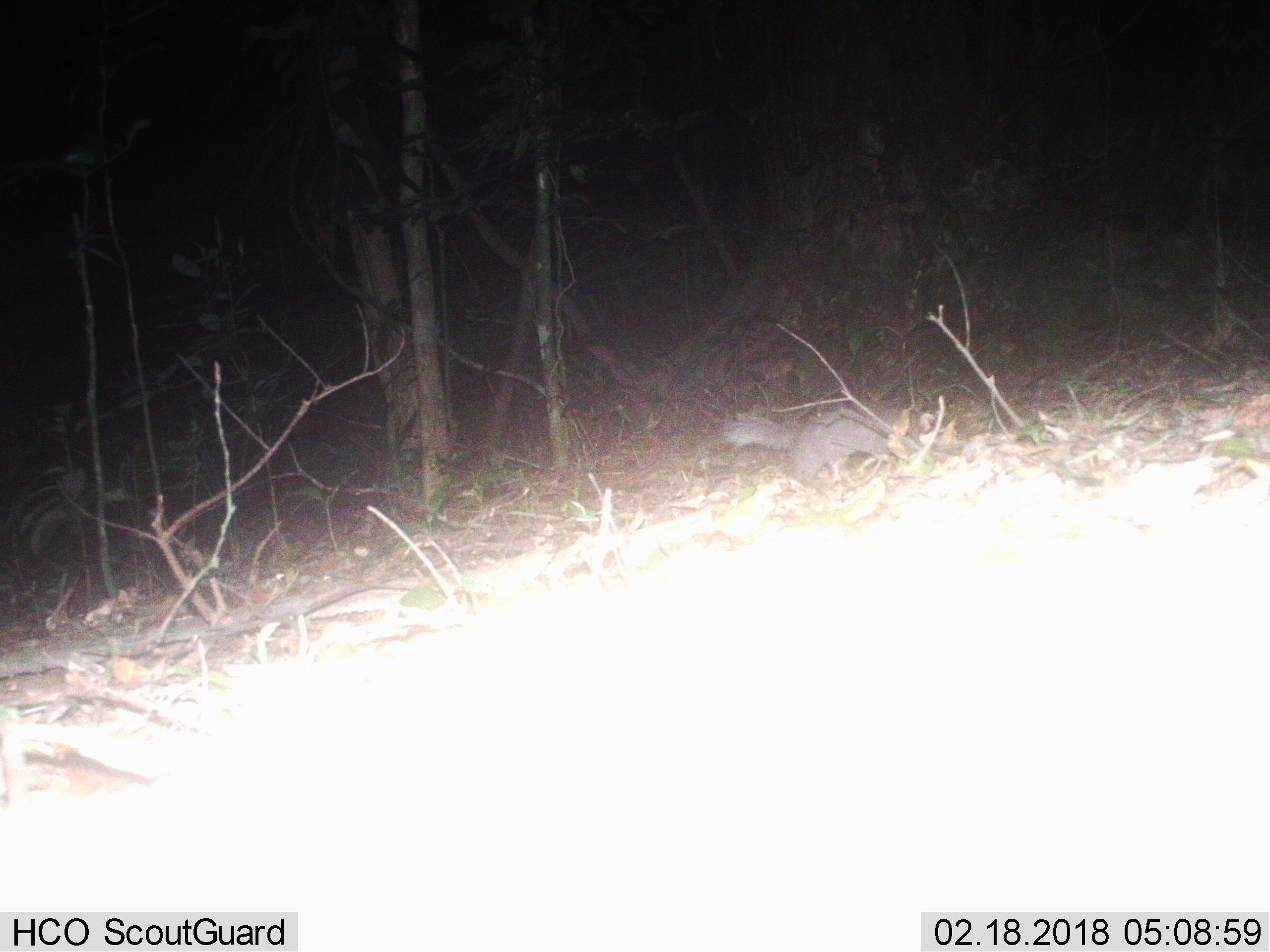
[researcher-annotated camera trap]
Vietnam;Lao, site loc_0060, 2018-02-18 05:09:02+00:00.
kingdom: Animalia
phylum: Chordata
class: Mammalia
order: Carnivora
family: Mustelidae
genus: Melogale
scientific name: Melogale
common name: ferret badger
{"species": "ferret badger (Melogale)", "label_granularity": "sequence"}